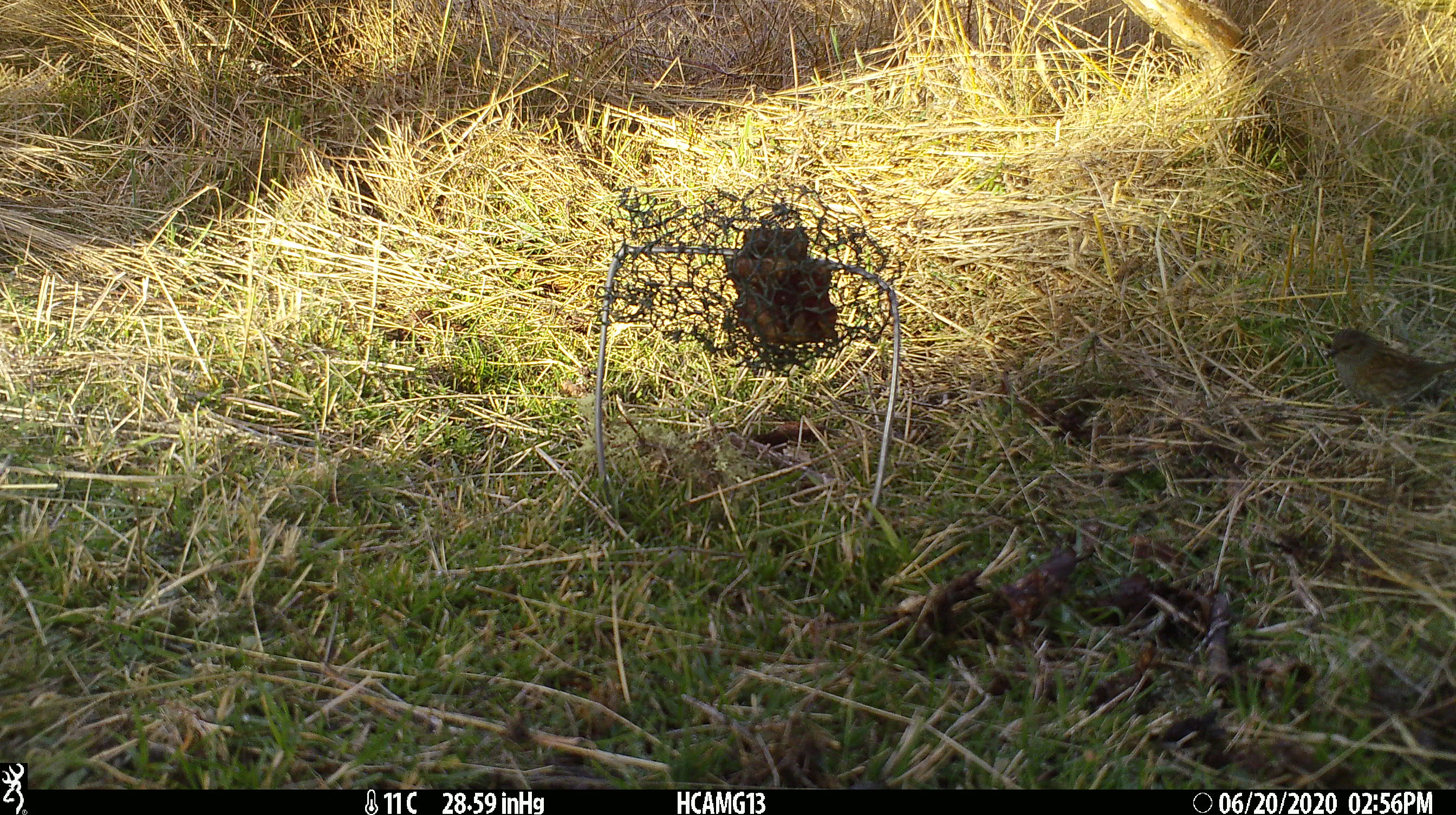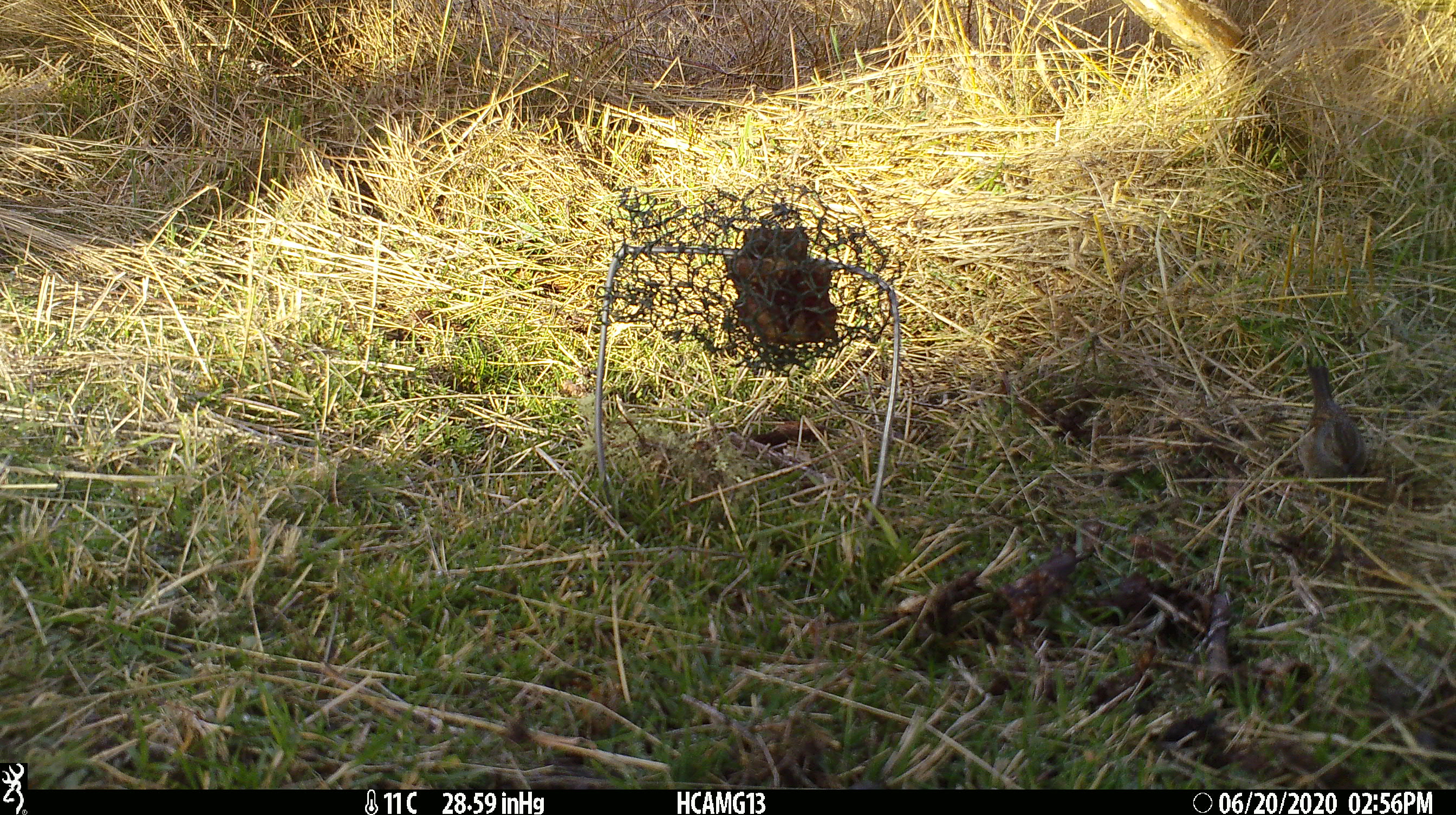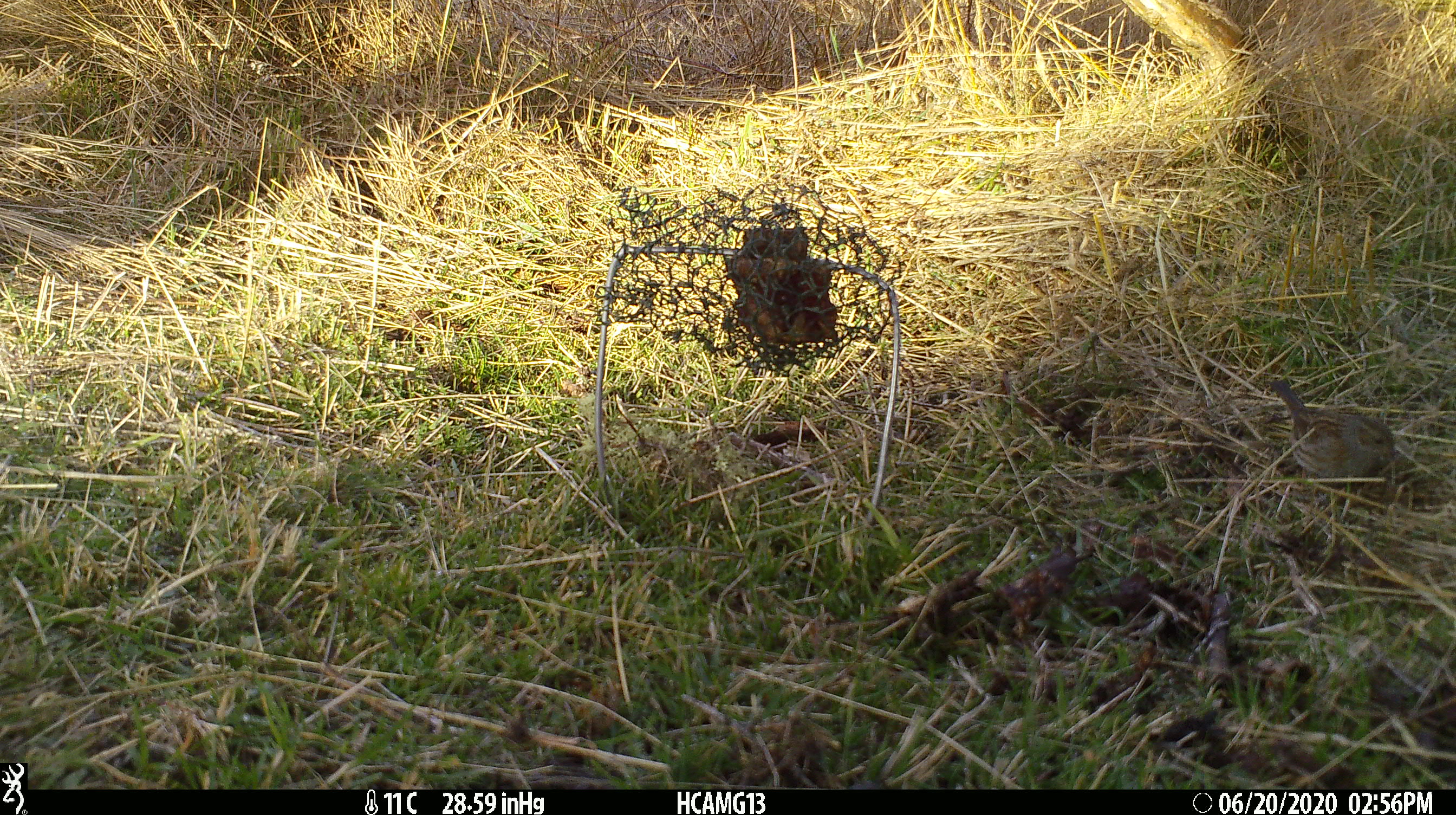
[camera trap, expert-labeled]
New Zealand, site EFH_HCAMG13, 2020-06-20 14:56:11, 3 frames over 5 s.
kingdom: Animalia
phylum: Chordata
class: Aves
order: Passeriformes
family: Prunellidae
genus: Prunella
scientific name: Prunella modularis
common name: dunnock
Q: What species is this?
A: Dunnock (Prunella modularis).